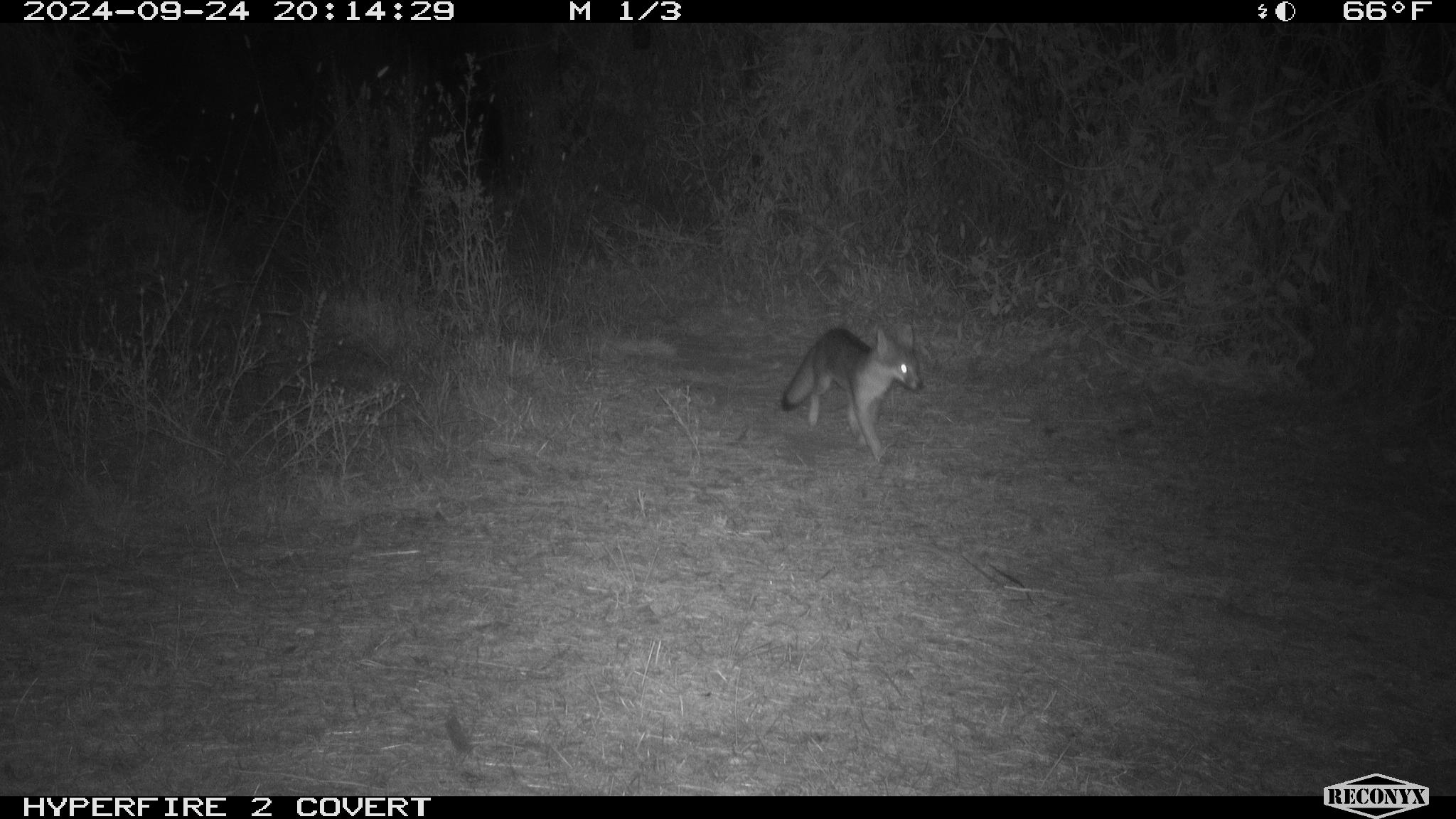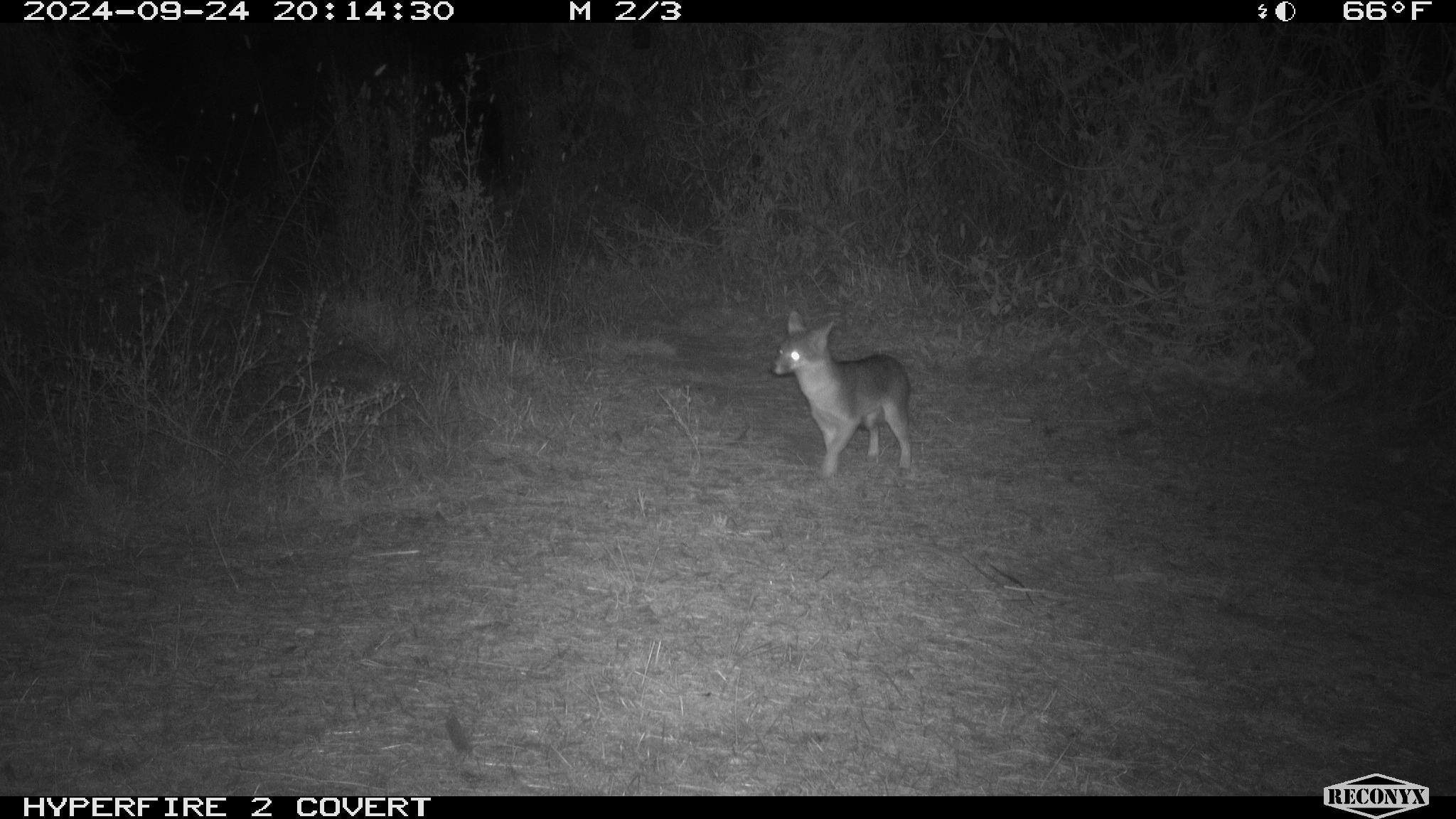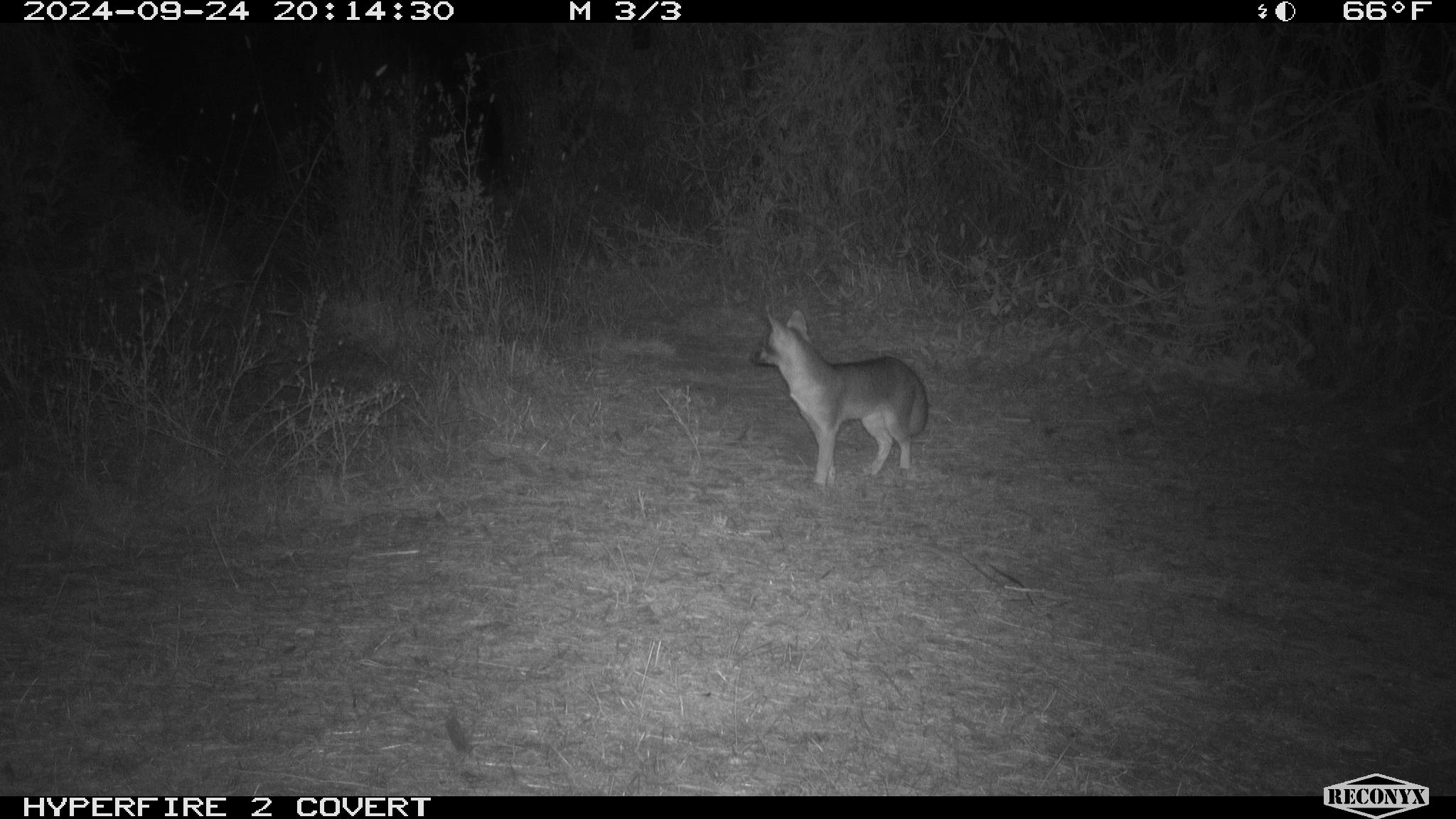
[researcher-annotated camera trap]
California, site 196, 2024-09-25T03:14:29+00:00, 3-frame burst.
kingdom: Animalia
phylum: Chordata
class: Mammalia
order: Carnivora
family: Canidae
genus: Urocyon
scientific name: Urocyon cinereoargenteus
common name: gray fox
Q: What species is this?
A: Gray fox (Urocyon cinereoargenteus).